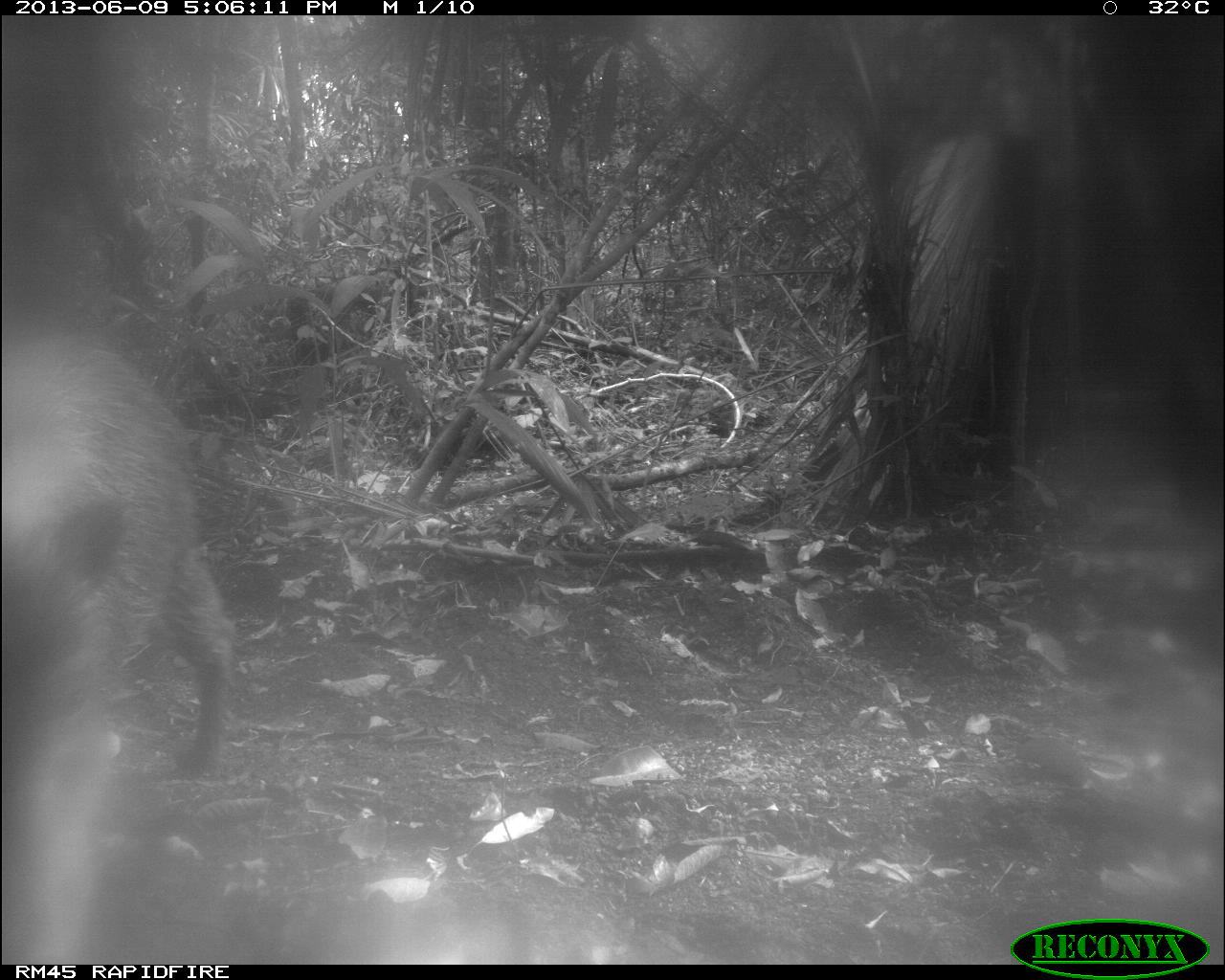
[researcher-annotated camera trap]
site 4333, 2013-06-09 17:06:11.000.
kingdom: Animalia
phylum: Chordata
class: Mammalia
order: Artiodactyla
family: Tayassuidae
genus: Tayassu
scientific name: Tayassu pecari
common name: white-lipped peccary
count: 1